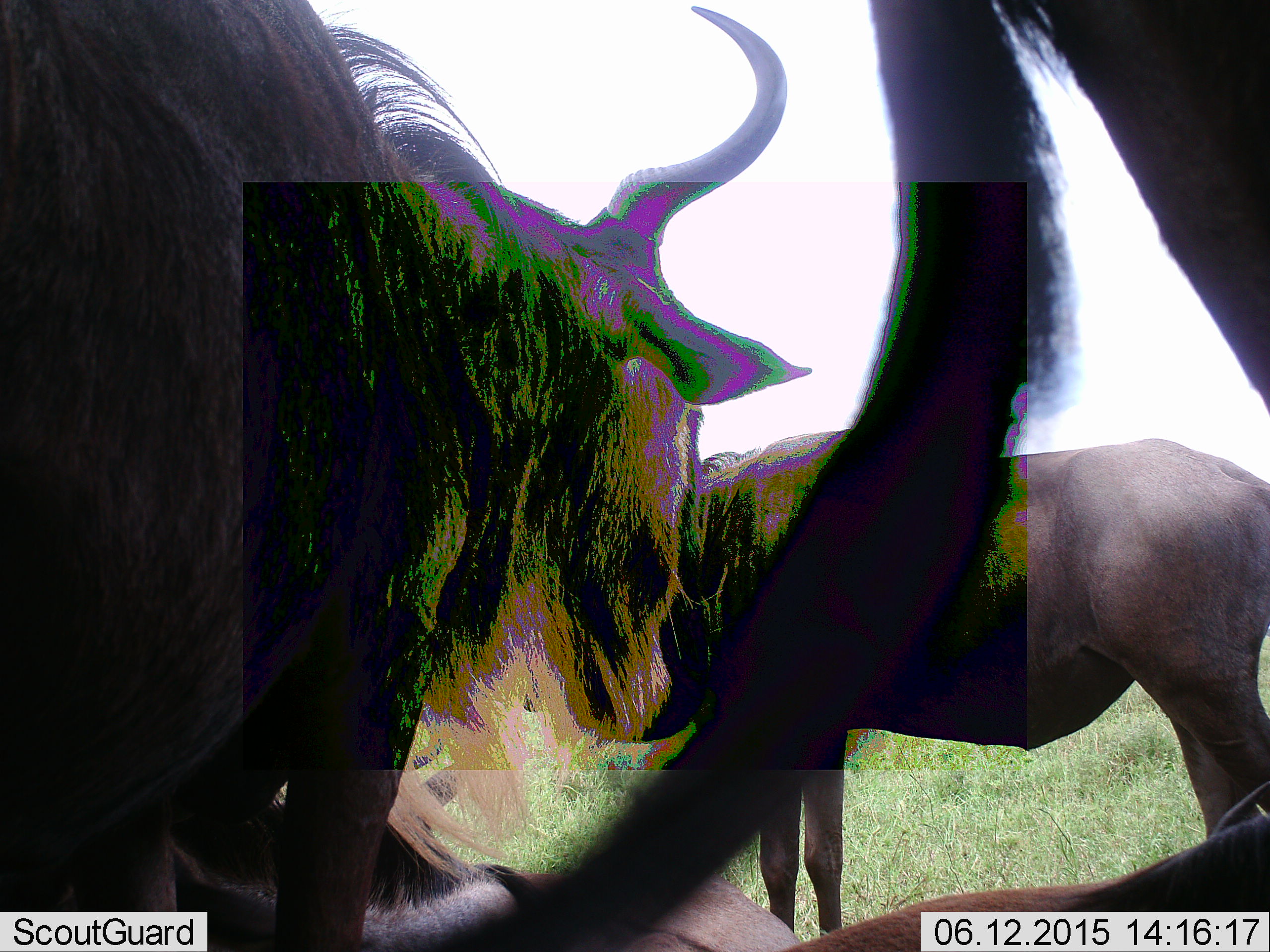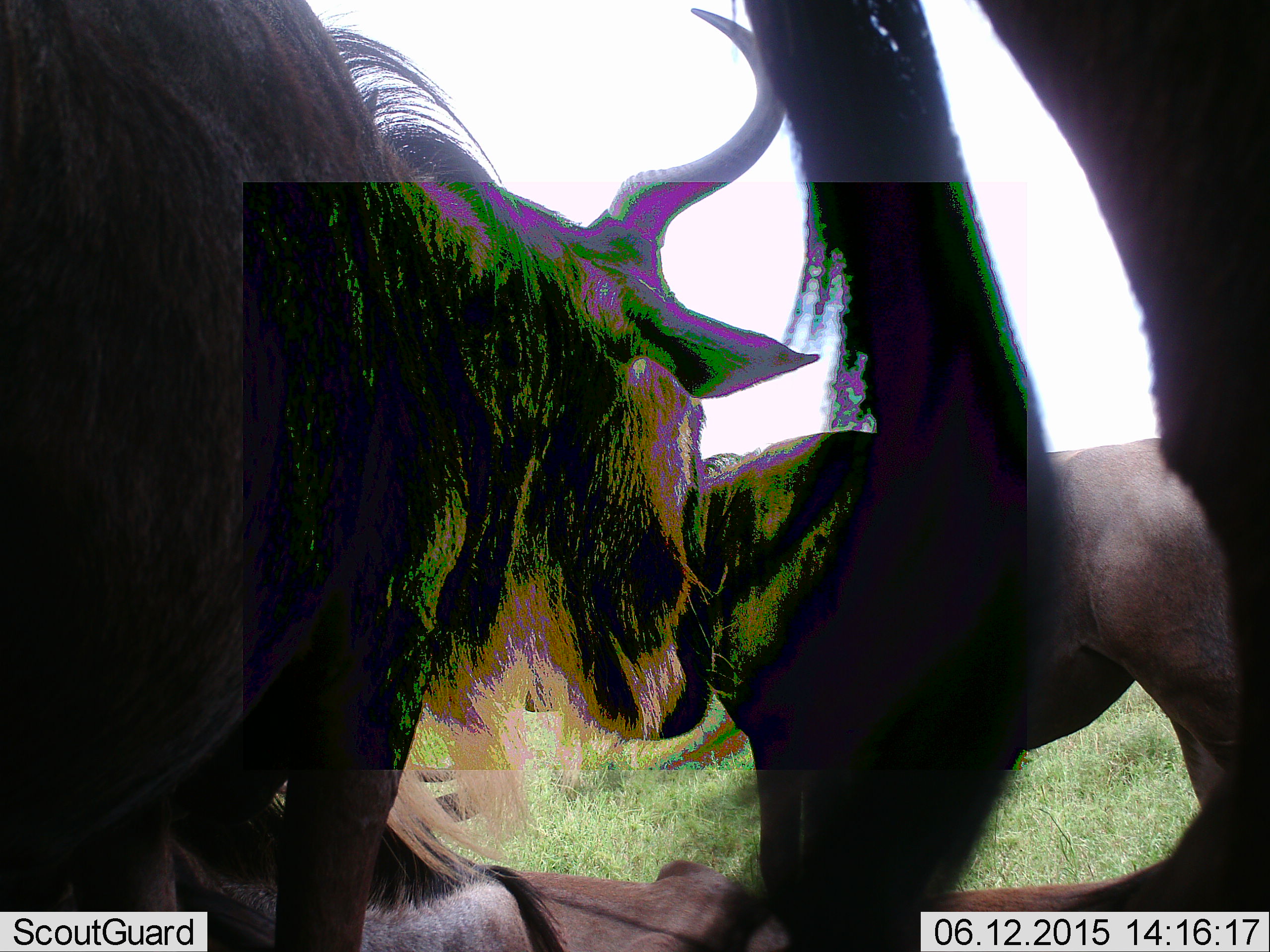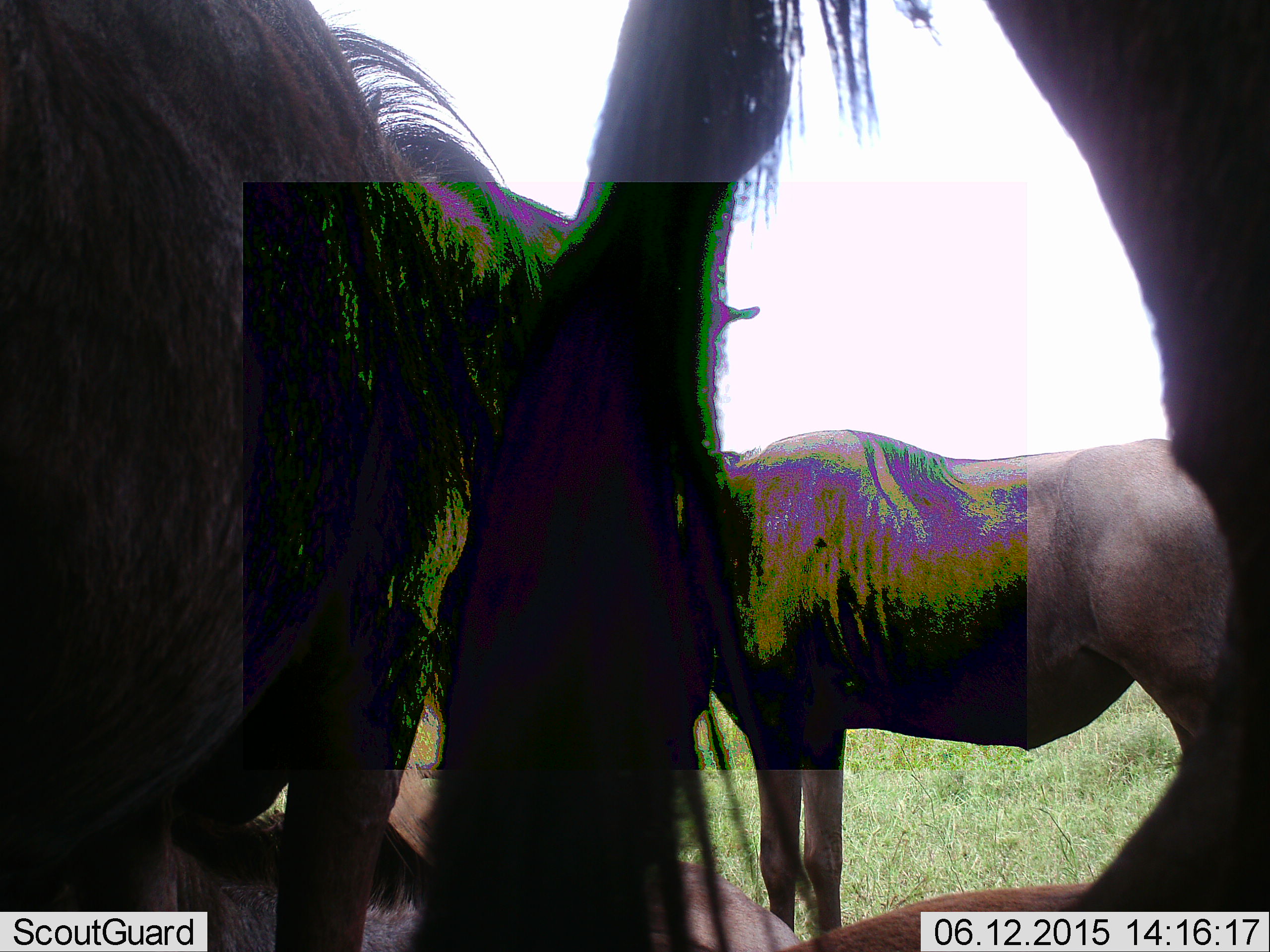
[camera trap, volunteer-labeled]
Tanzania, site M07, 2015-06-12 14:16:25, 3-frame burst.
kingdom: Animalia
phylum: Chordata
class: Mammalia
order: Artiodactyla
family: Bovidae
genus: Connochaetes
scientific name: Connochaetes taurinus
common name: blue wildebeest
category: wildebeest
Wildebeest (blue wildebeest) (Connochaetes taurinus), count 3. Behavior (volunteer vote fractions): standing 73%, resting 64%, moving 0%, interacting 0%. Young present (vote fraction): 0%. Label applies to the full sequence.